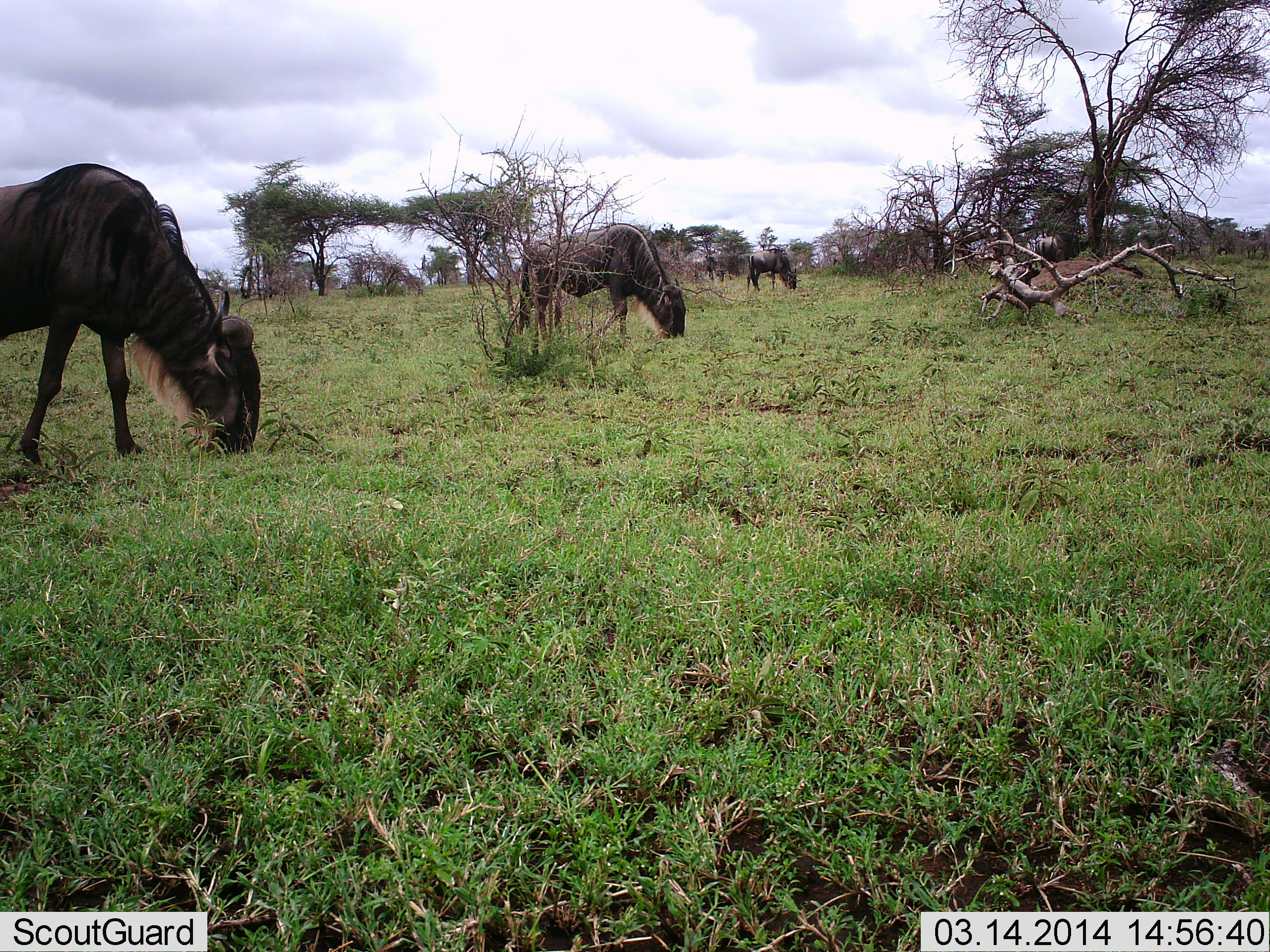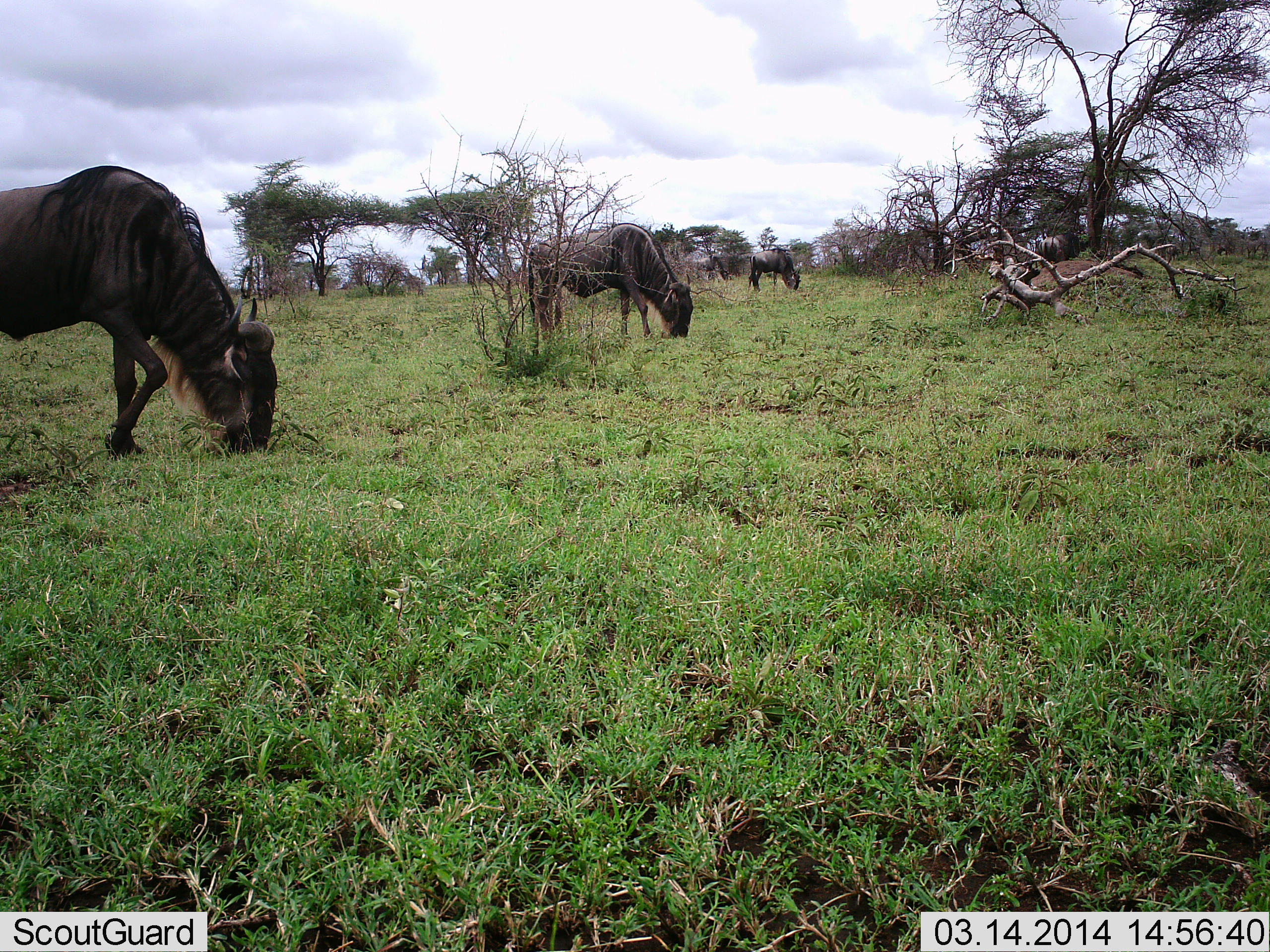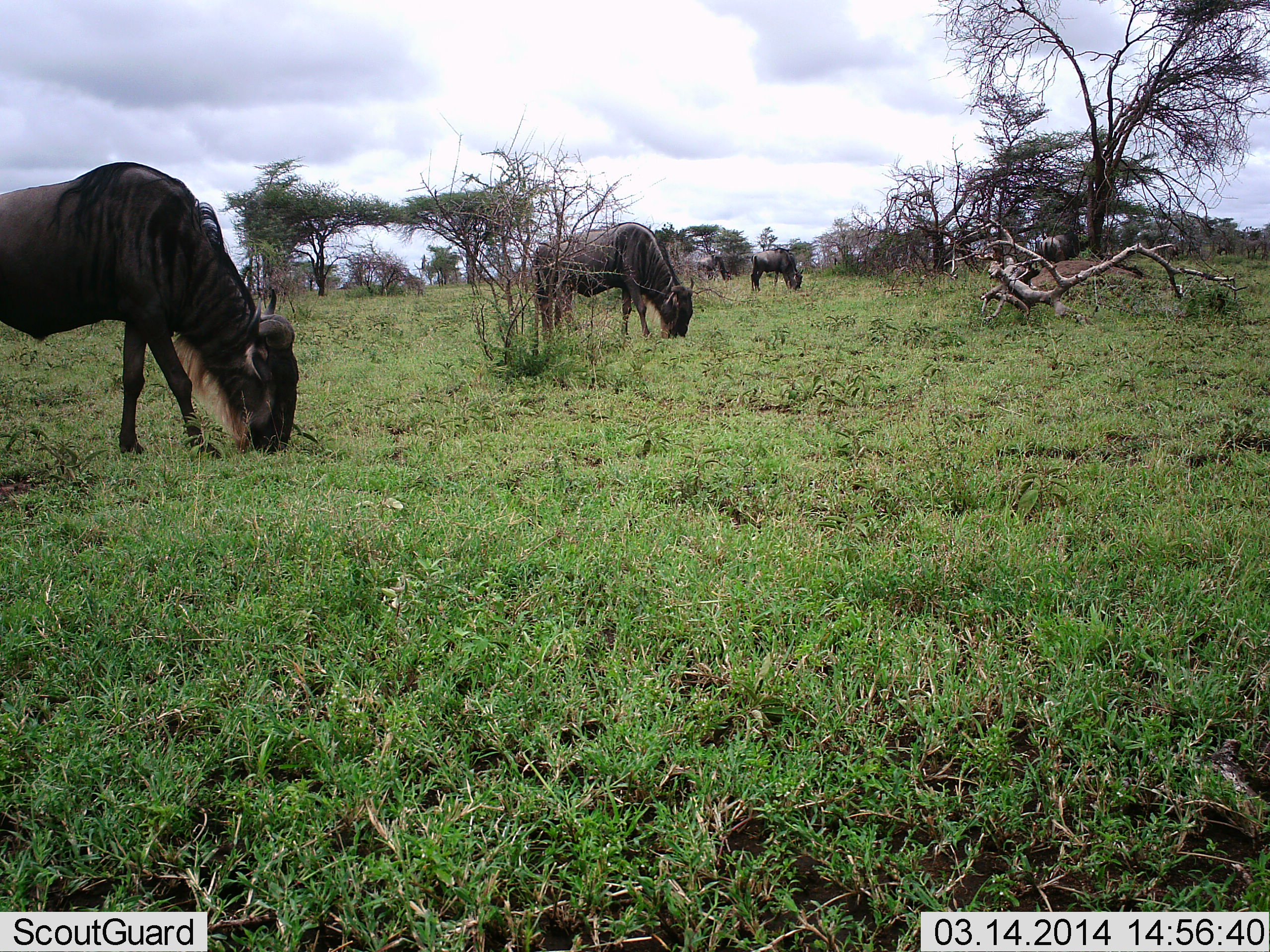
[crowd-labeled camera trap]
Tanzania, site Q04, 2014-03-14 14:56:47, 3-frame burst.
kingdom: Animalia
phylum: Chordata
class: Mammalia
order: Artiodactyla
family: Bovidae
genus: Connochaetes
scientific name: Connochaetes taurinus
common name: blue wildebeest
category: wildebeest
Wildebeest (blue wildebeest) (Connochaetes taurinus), count 3. Behavior (volunteer vote fractions): standing 14%, resting 0%, moving 20%, interacting 0%. Young present (vote fraction): 1%. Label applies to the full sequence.